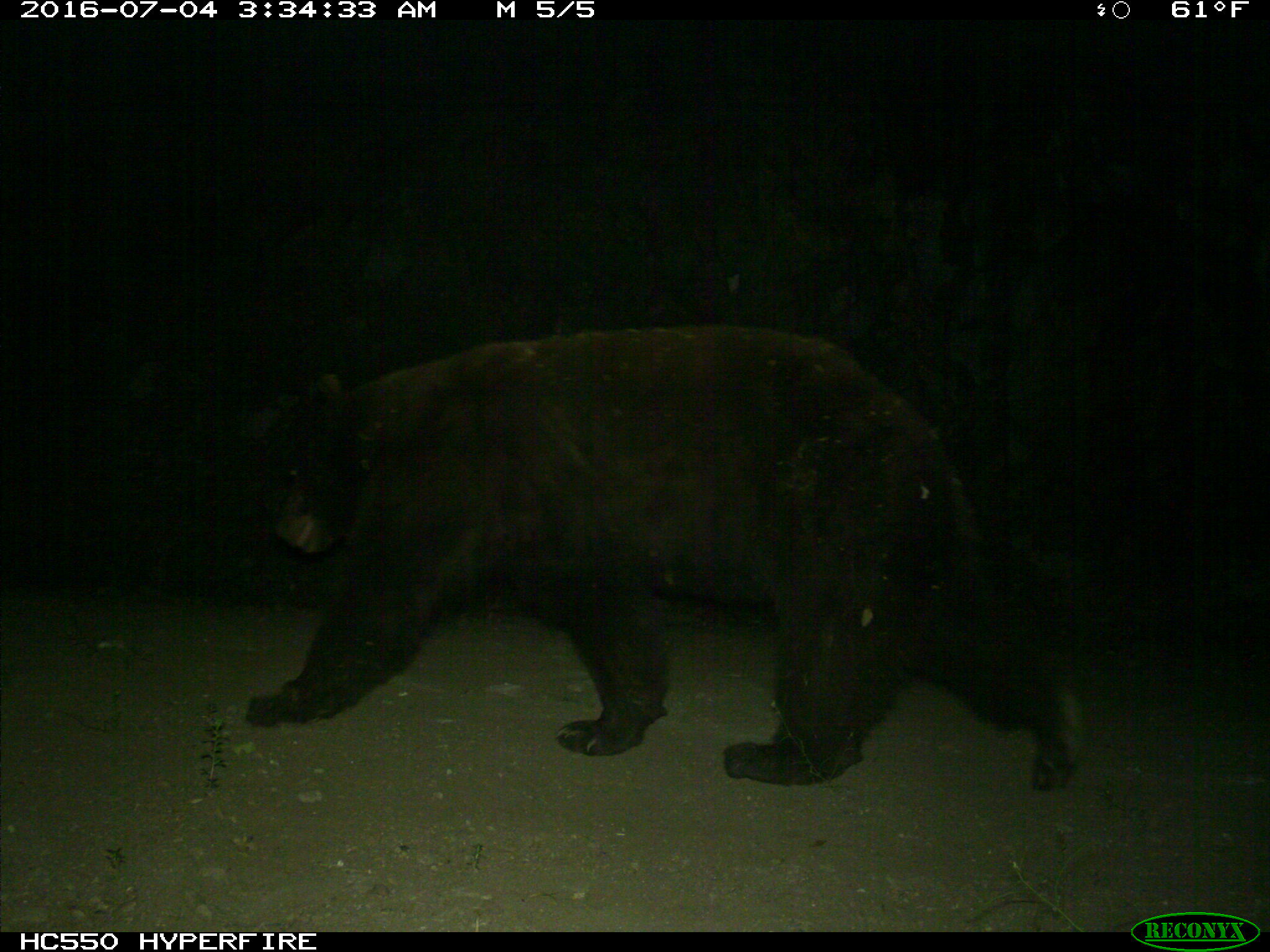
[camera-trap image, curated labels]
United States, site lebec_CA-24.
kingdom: Animalia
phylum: Chordata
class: Mammalia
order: Carnivora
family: Ursidae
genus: Ursus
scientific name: Ursus americanus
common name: american black bear